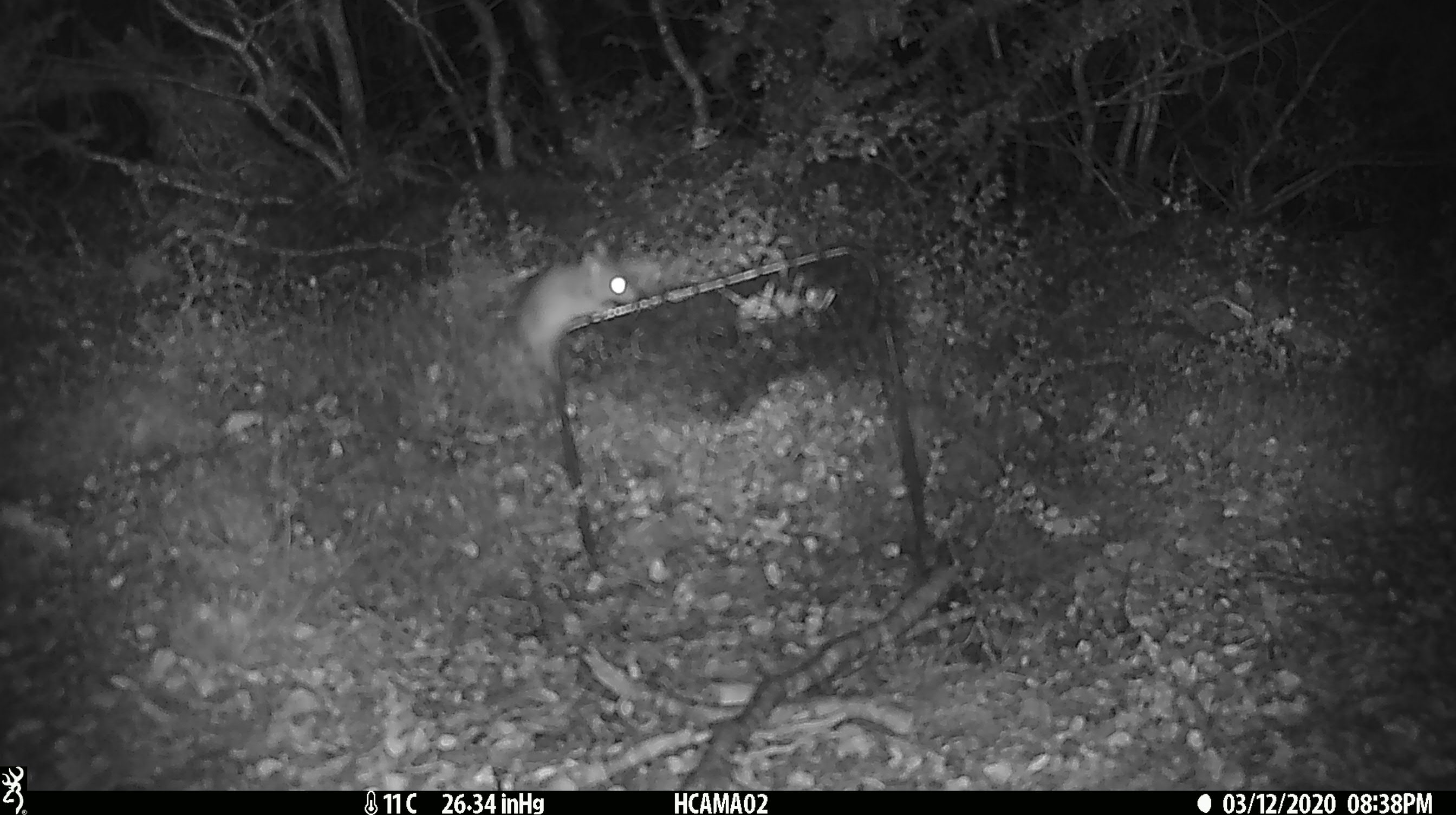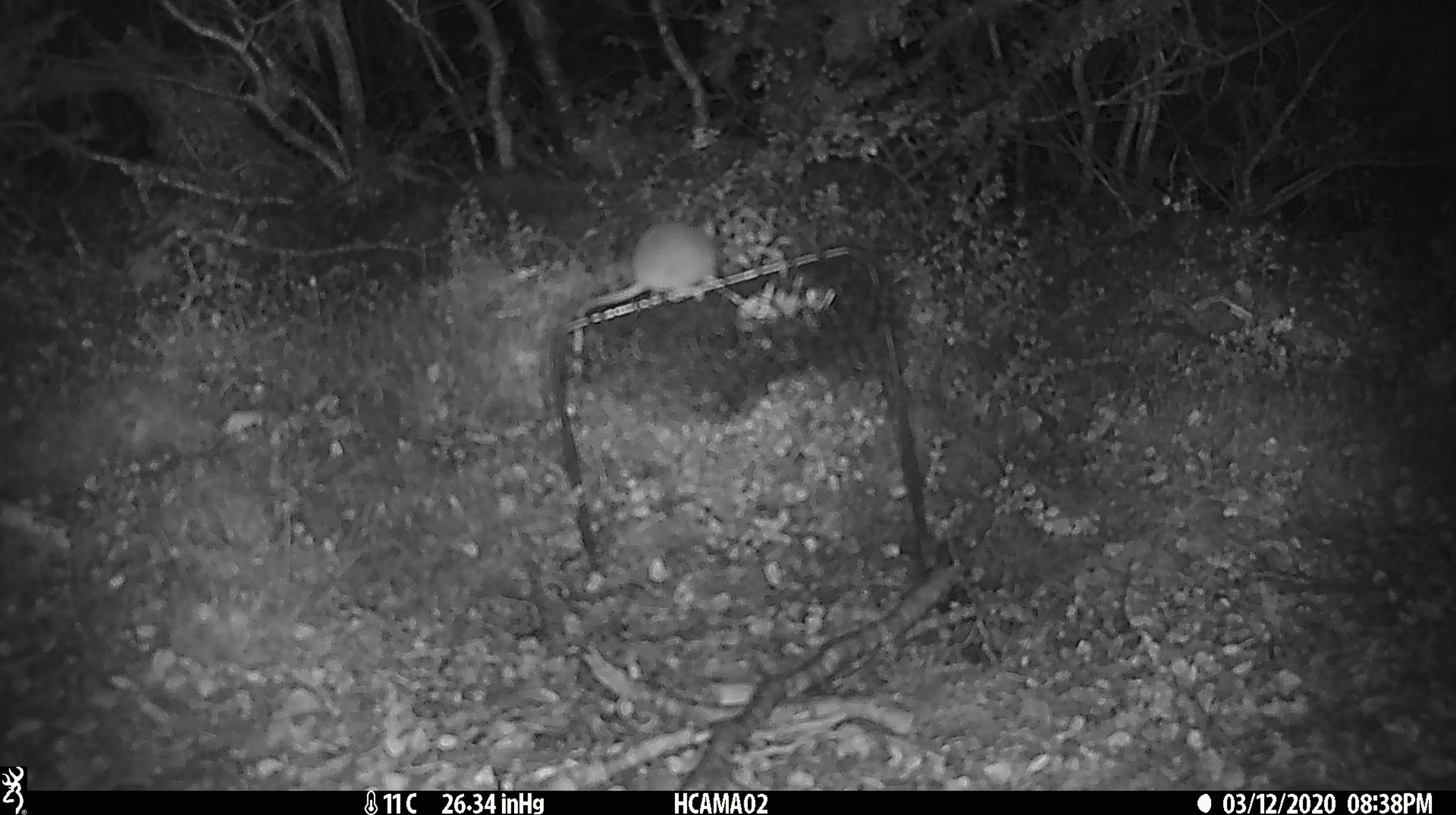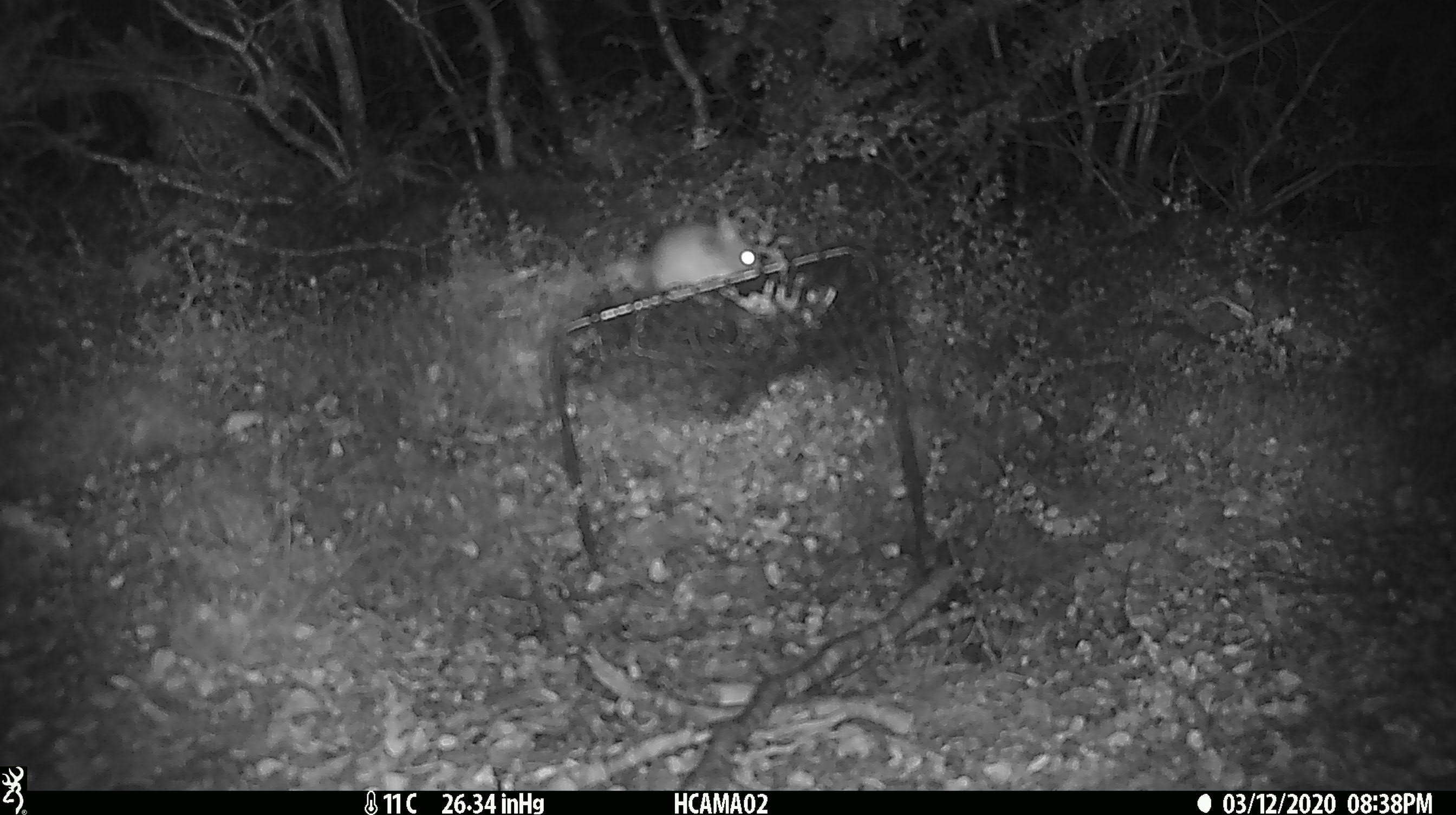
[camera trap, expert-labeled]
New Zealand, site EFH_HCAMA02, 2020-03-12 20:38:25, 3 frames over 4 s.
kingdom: Animalia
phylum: Chordata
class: Mammalia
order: Rodentia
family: Muridae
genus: Mus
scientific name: Mus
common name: mouse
Mouse (Mus).